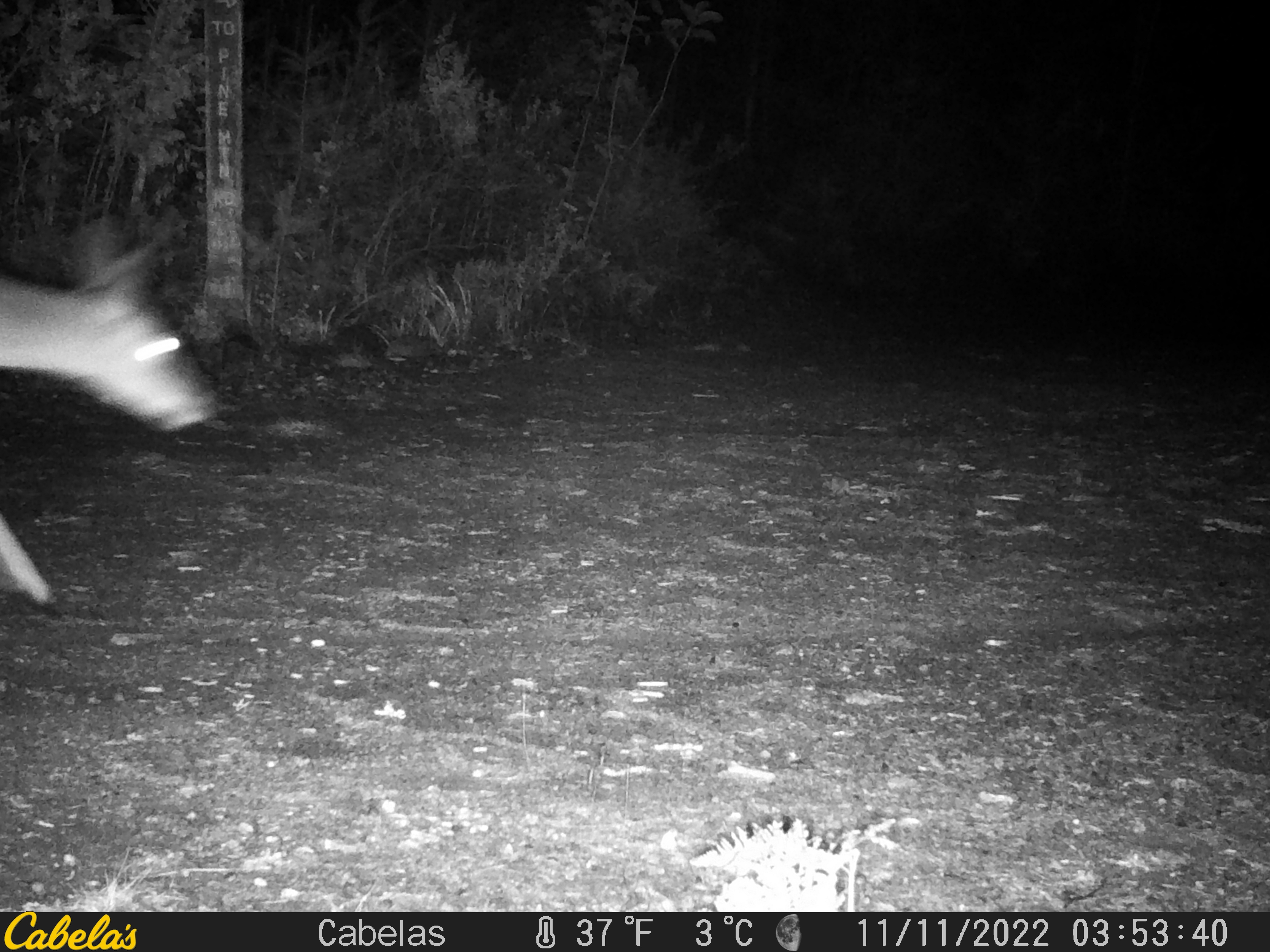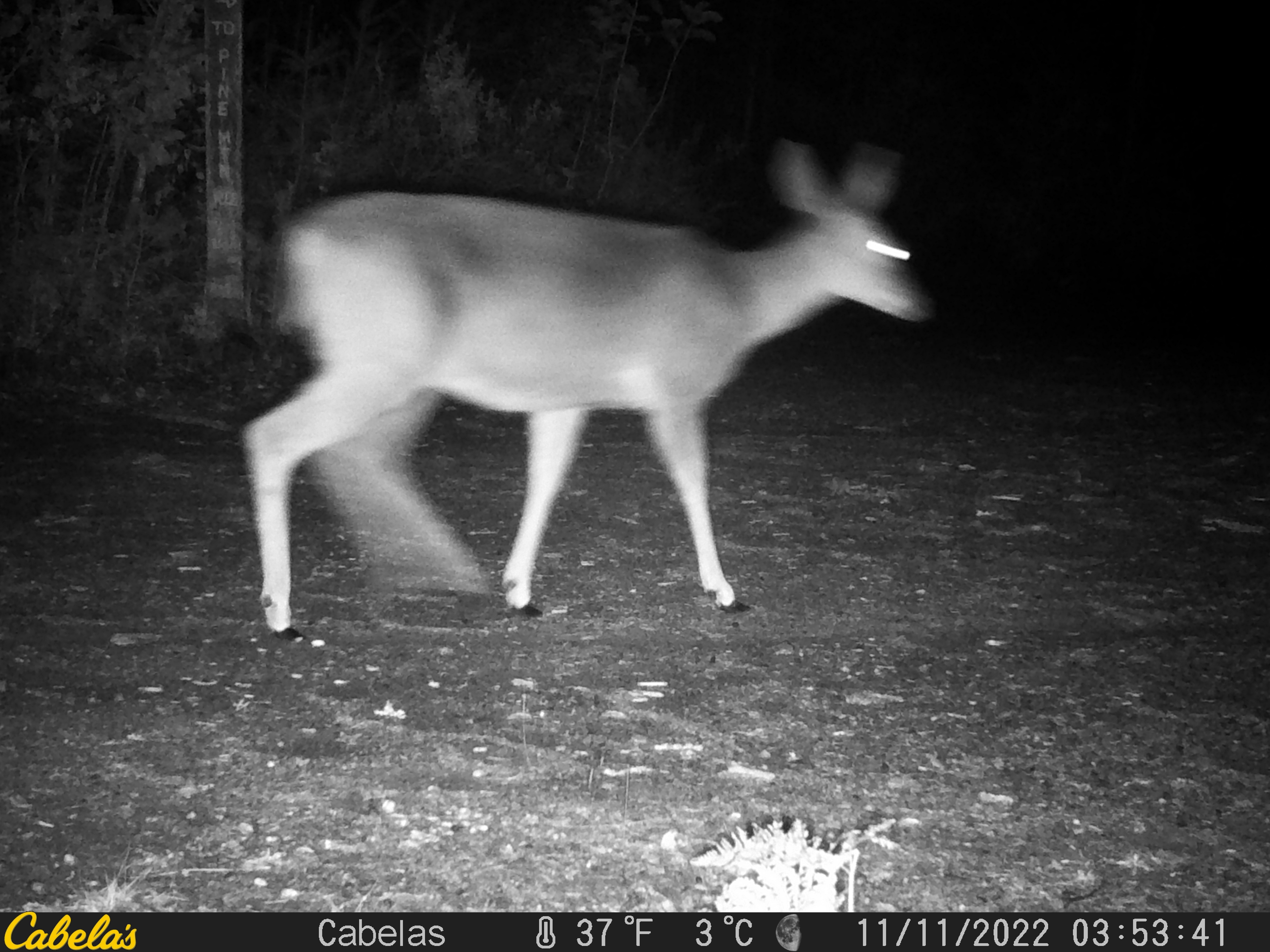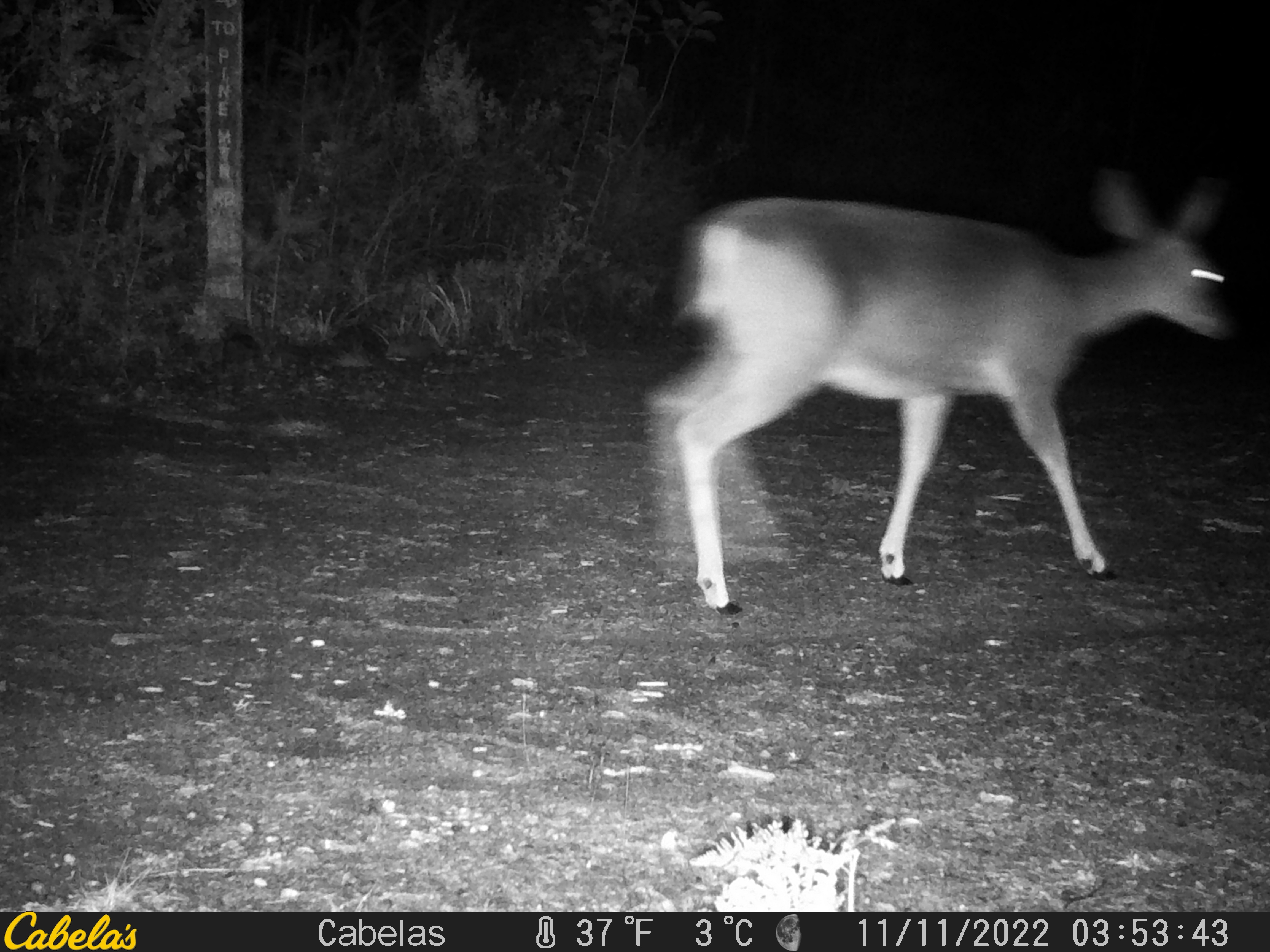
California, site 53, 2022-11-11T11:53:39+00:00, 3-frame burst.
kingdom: Animalia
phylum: Chordata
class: Mammalia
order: Artiodactyla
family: Cervidae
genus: Odocoileus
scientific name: Odocoileus hemionus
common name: mule deer